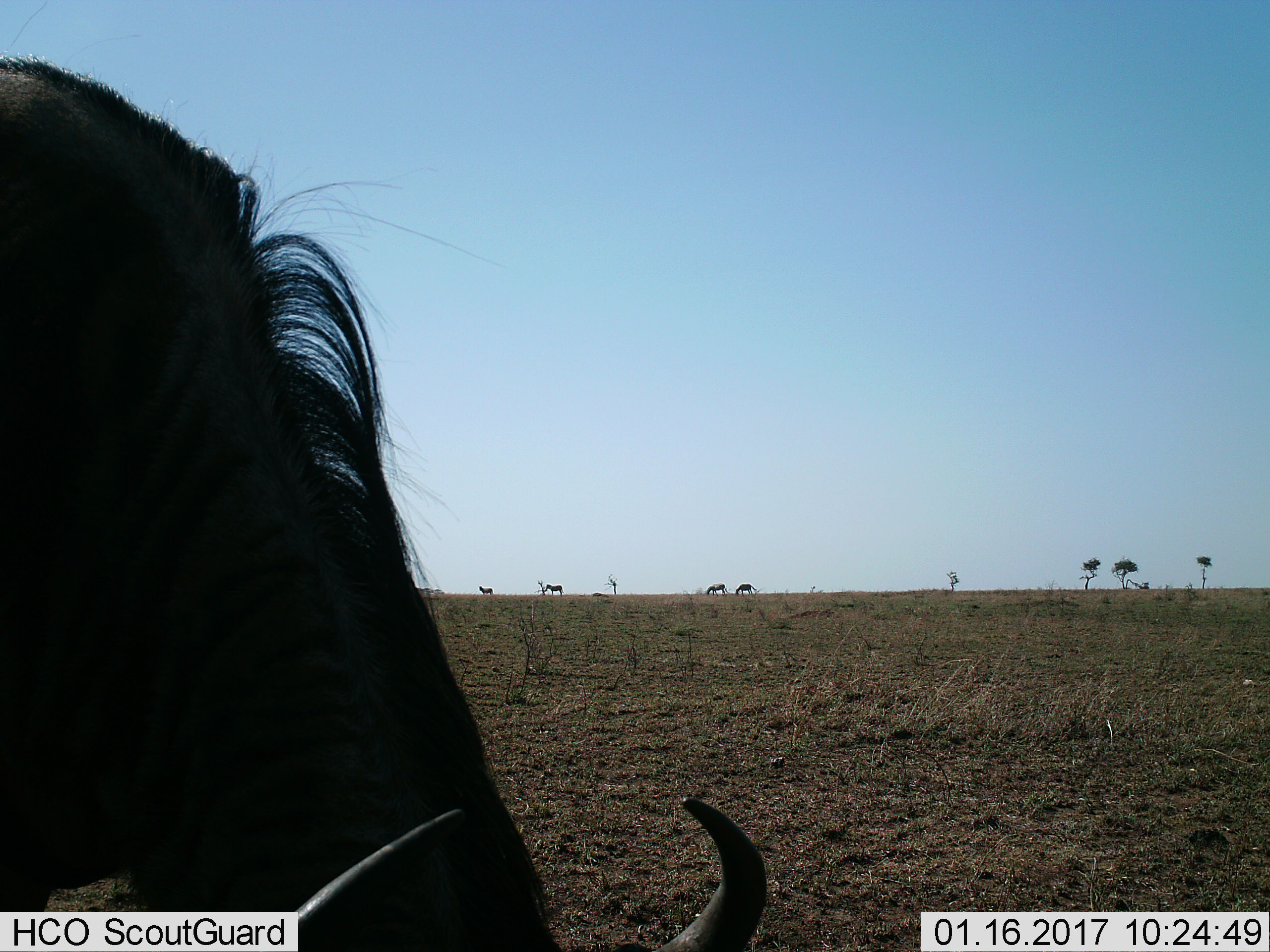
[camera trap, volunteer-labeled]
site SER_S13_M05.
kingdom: Animalia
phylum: Chordata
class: Mammalia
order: Artiodactyla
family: Bovidae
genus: Connochaetes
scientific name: Connochaetes taurinus taurinus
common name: blue wildebeest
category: wildebeestblue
Wildebeestblue (blue wildebeest) (Connochaetes taurinus taurinus), count 1. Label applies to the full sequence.